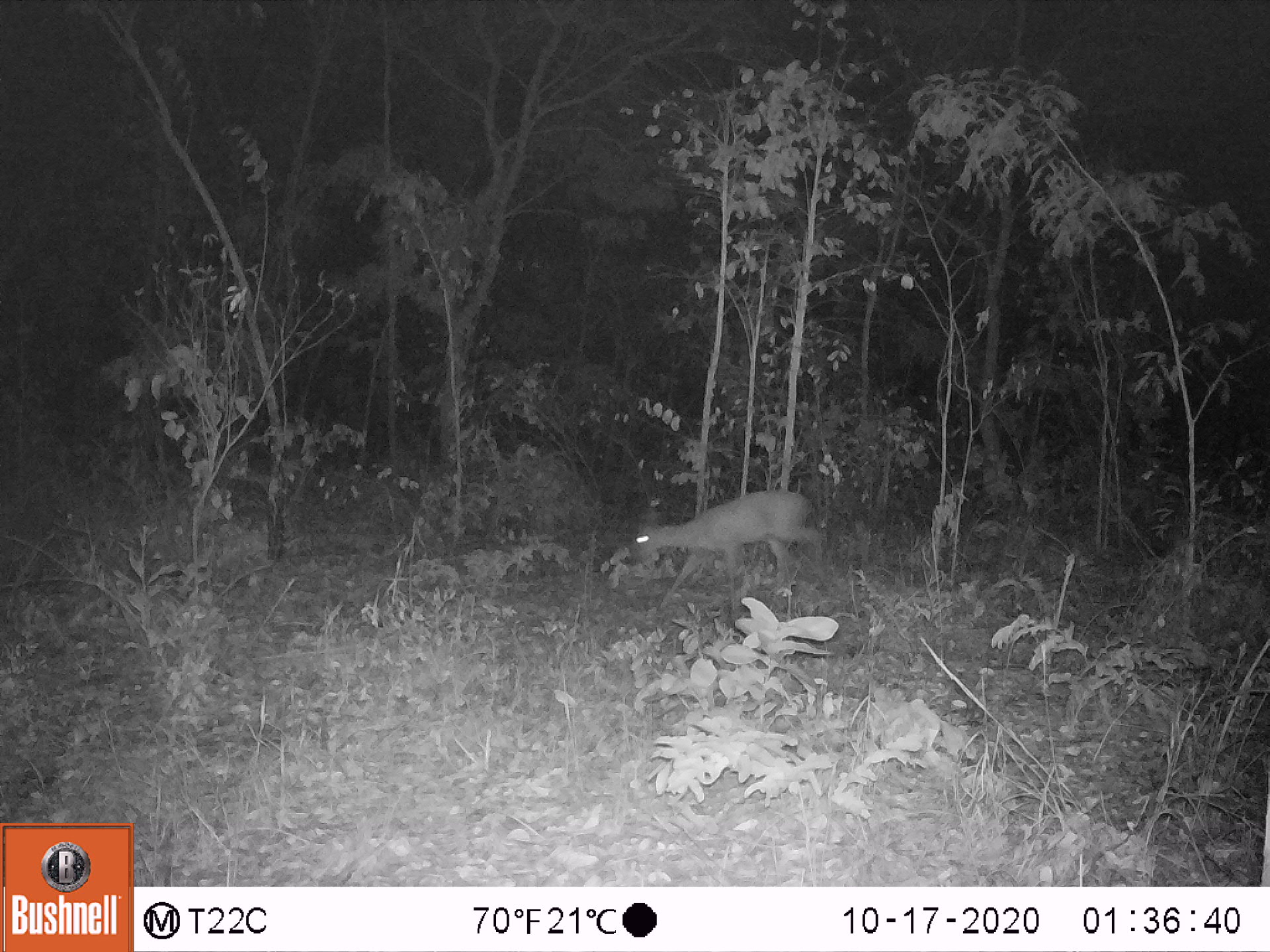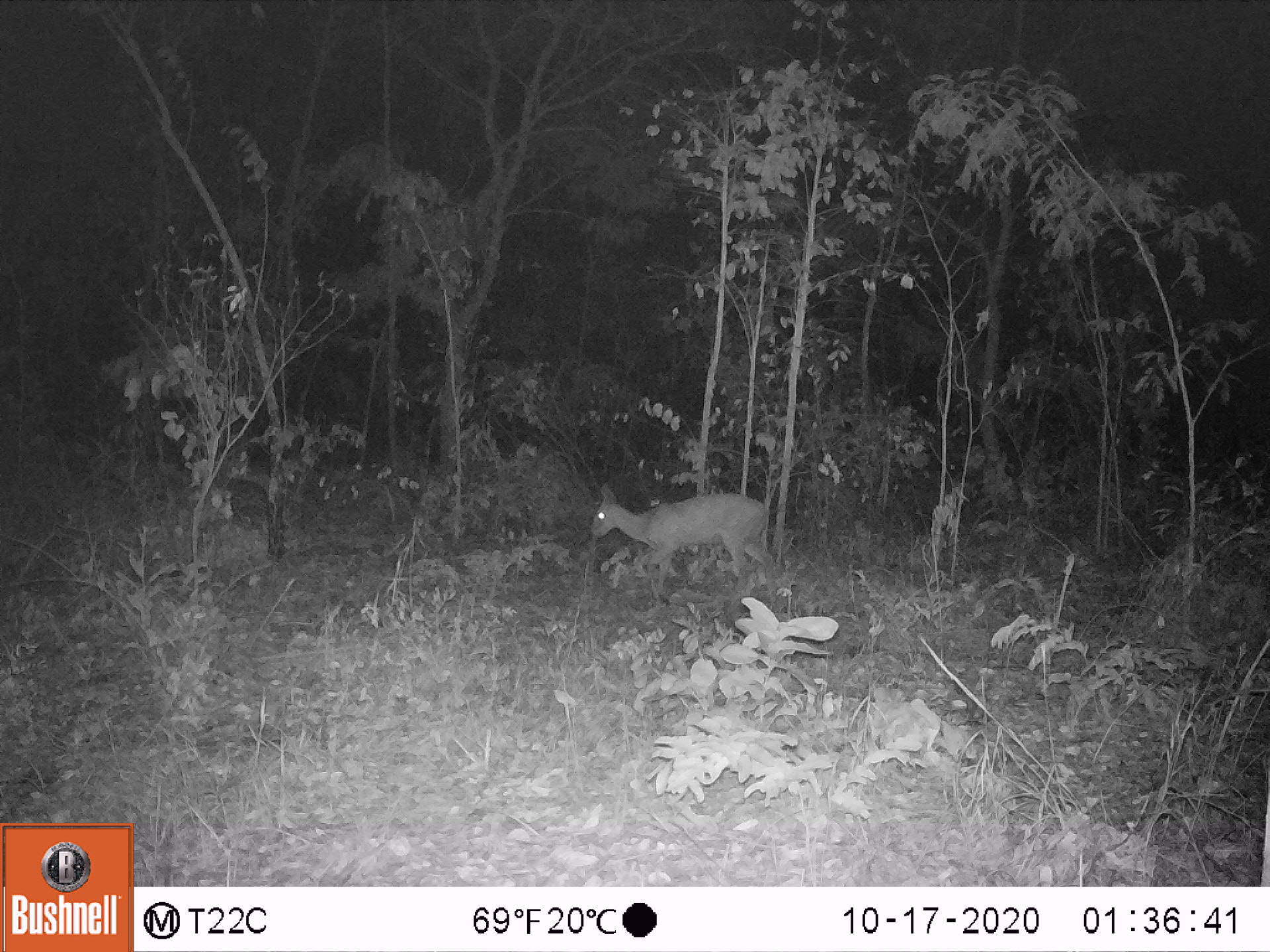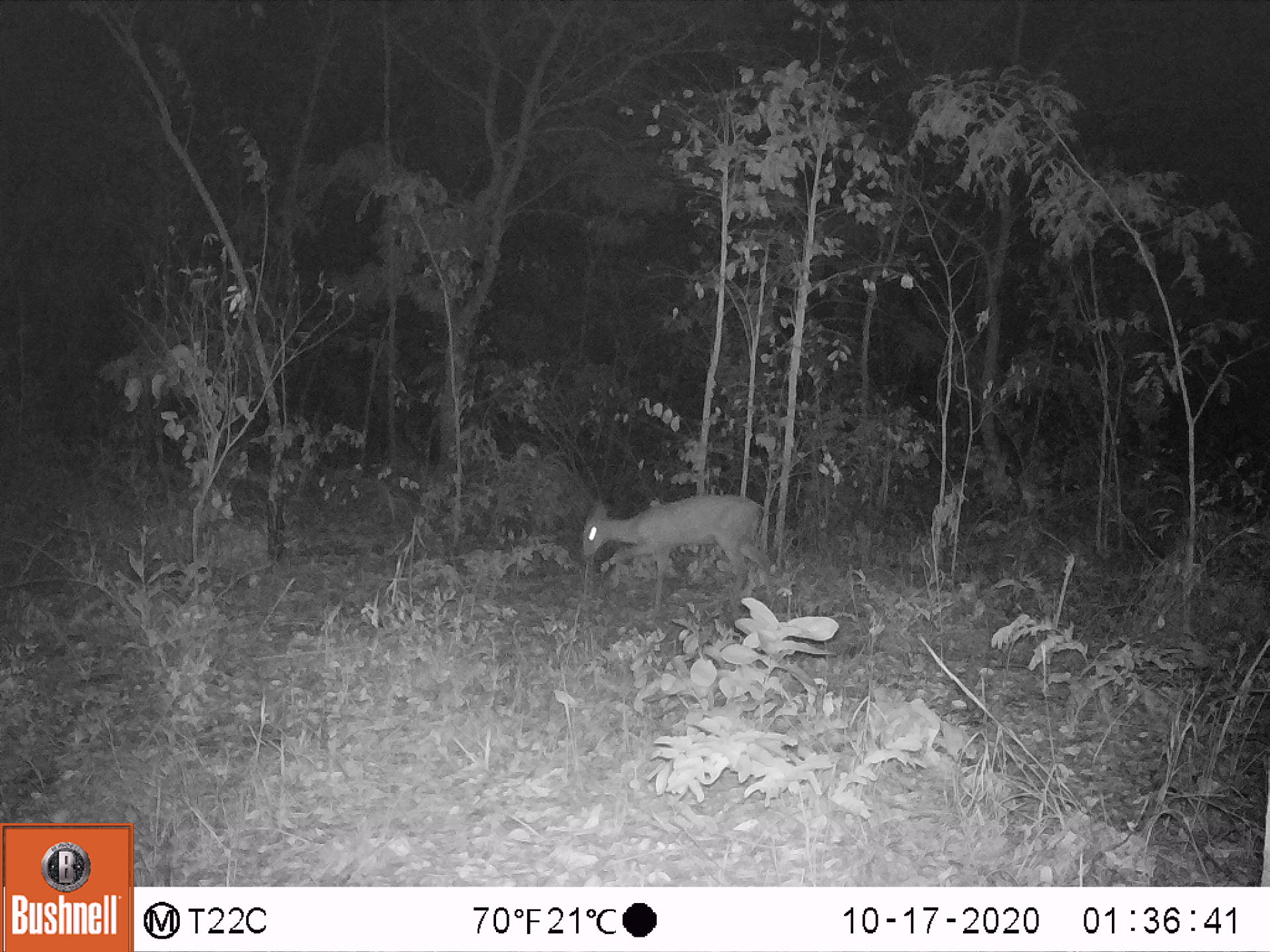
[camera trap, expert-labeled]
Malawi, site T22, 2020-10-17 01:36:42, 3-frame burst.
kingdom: Animalia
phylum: Chordata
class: Mammalia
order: Artiodactyla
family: Bovidae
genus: Sylvicapra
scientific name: Sylvicapra grimmia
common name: common duiker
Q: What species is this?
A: Common duiker (Sylvicapra grimmia).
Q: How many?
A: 1.